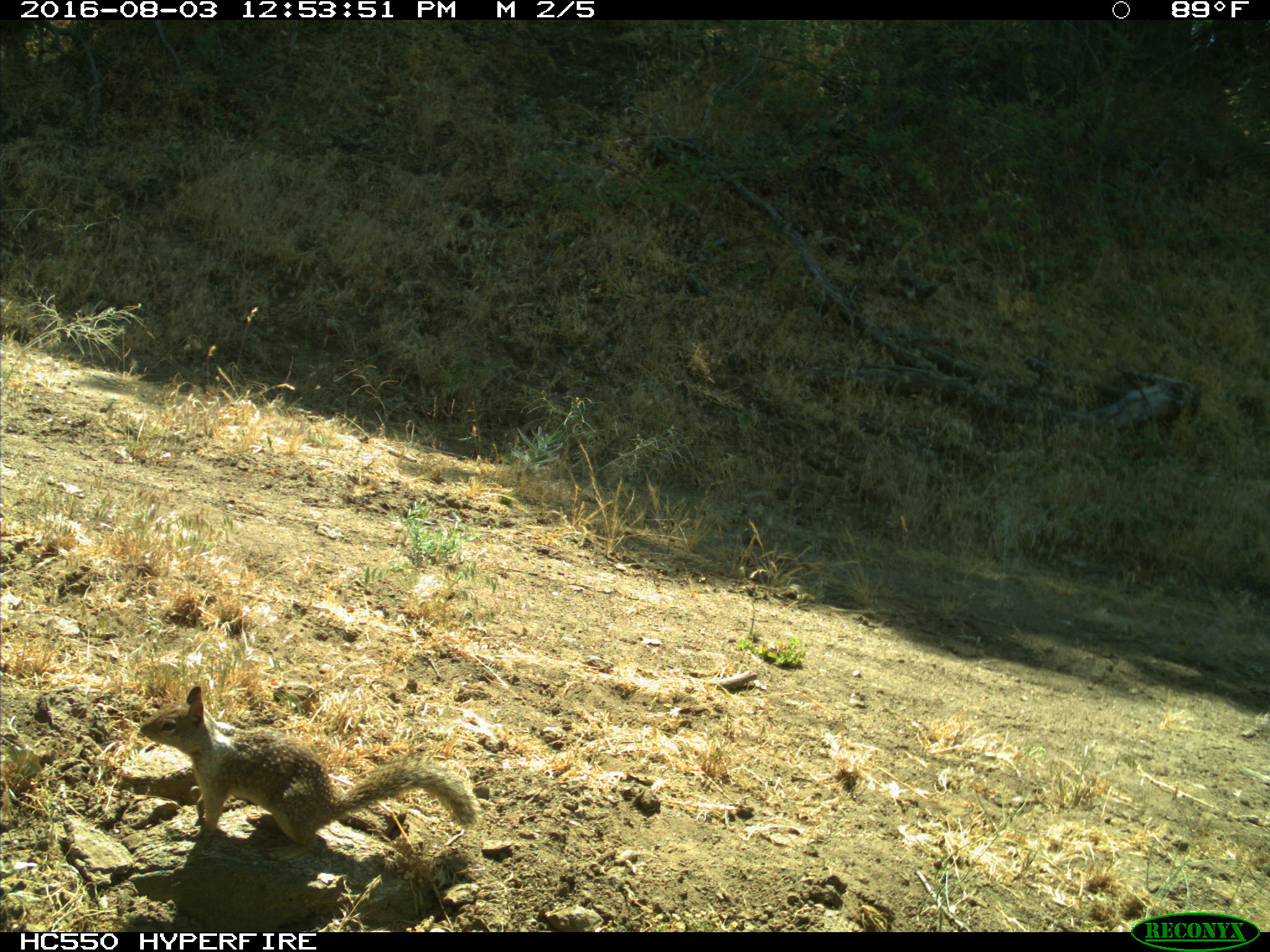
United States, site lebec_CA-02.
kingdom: Animalia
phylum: Chordata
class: Mammalia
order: Rodentia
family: Sciuridae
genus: Otospermophilus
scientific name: Otospermophilus beecheyi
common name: california ground squirrel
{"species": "Otospermophilus beecheyi (california ground squirrel)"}